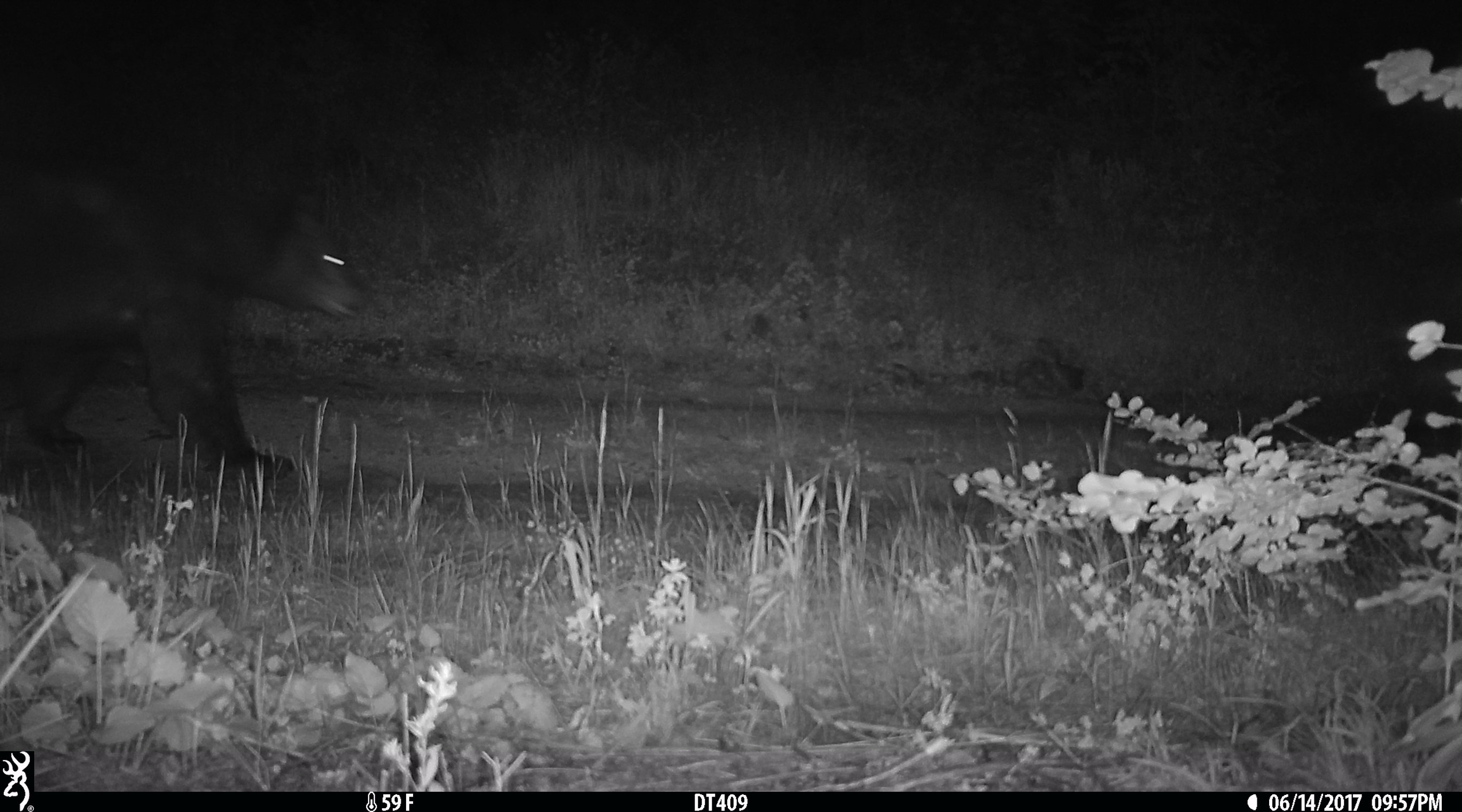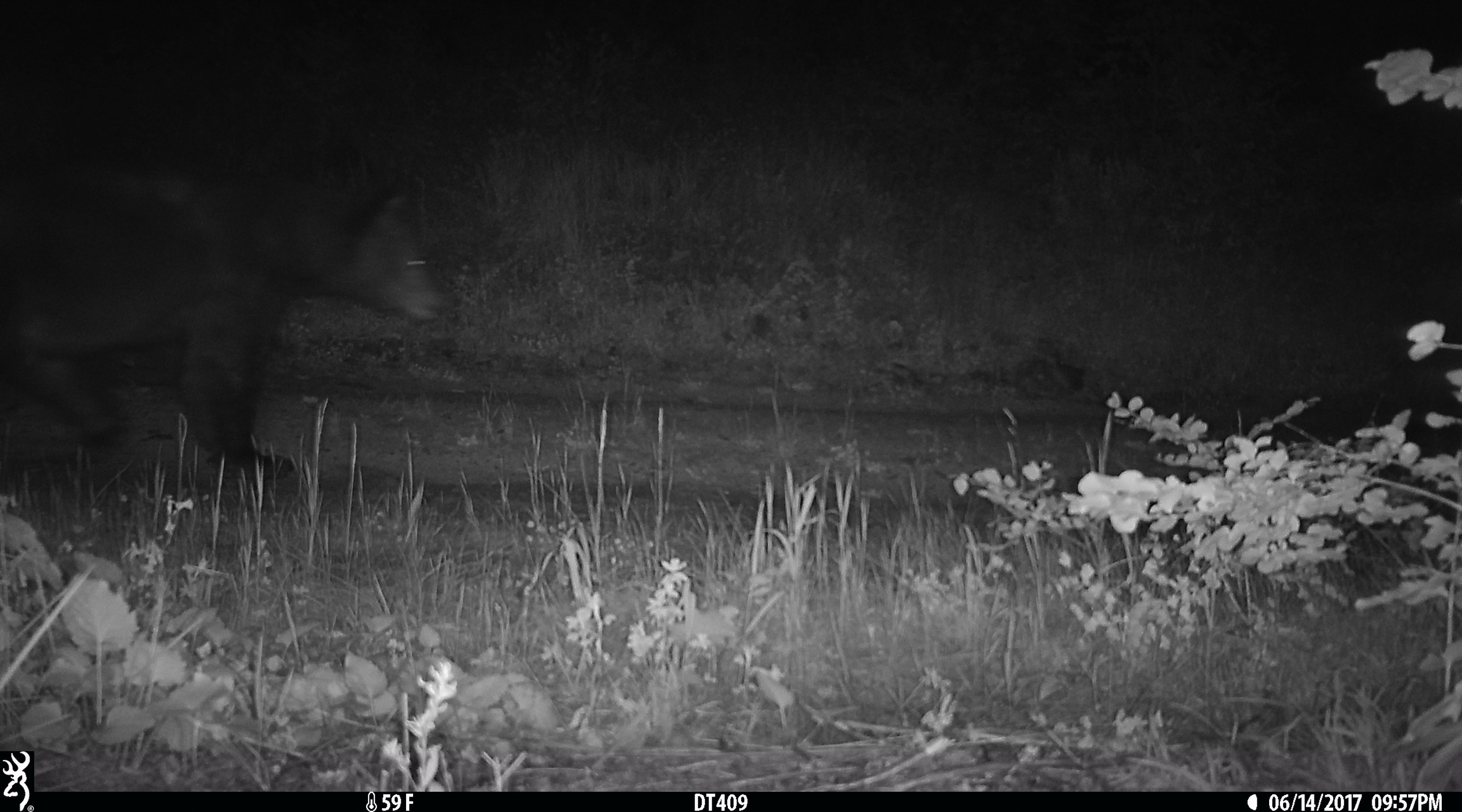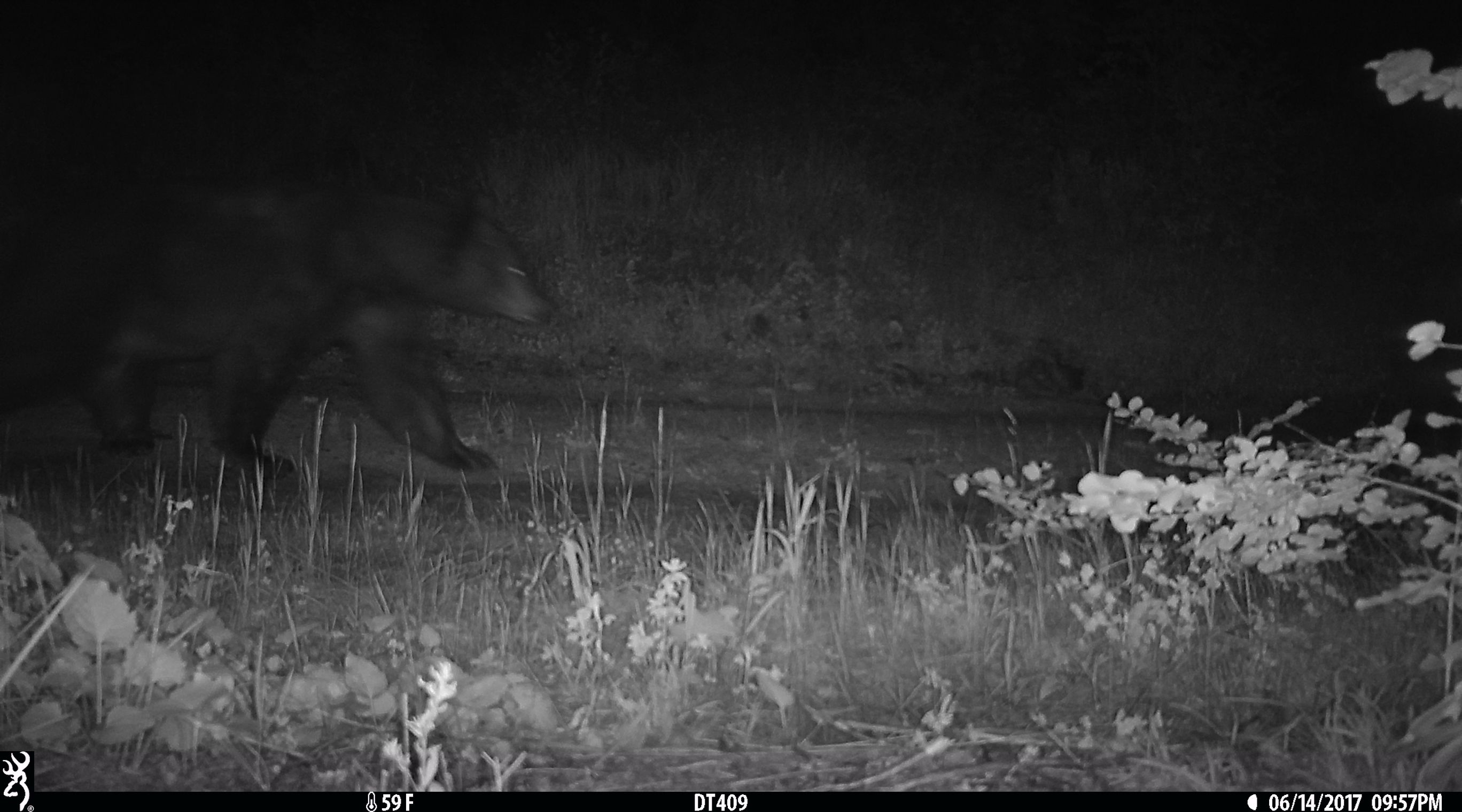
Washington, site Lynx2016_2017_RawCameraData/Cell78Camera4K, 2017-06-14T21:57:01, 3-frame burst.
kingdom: Animalia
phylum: Chordata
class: Mammalia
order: Carnivora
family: Ursidae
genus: Ursus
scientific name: Ursus americanus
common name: american black bear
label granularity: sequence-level